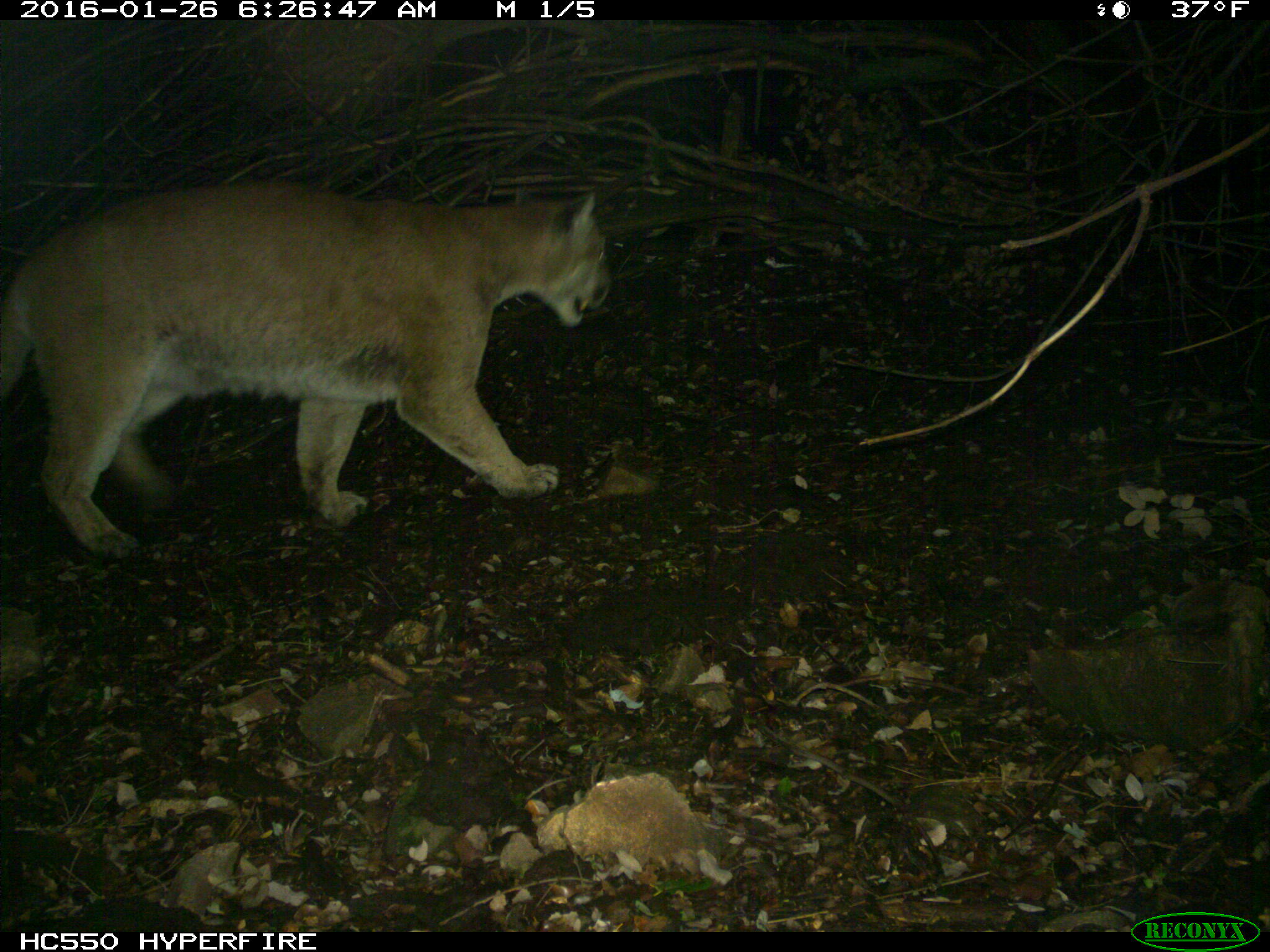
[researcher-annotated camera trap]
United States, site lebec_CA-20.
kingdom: Animalia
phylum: Chordata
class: Mammalia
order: Carnivora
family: Felidae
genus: Puma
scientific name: Puma concolor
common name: mountain lion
Puma concolor (mountain lion).